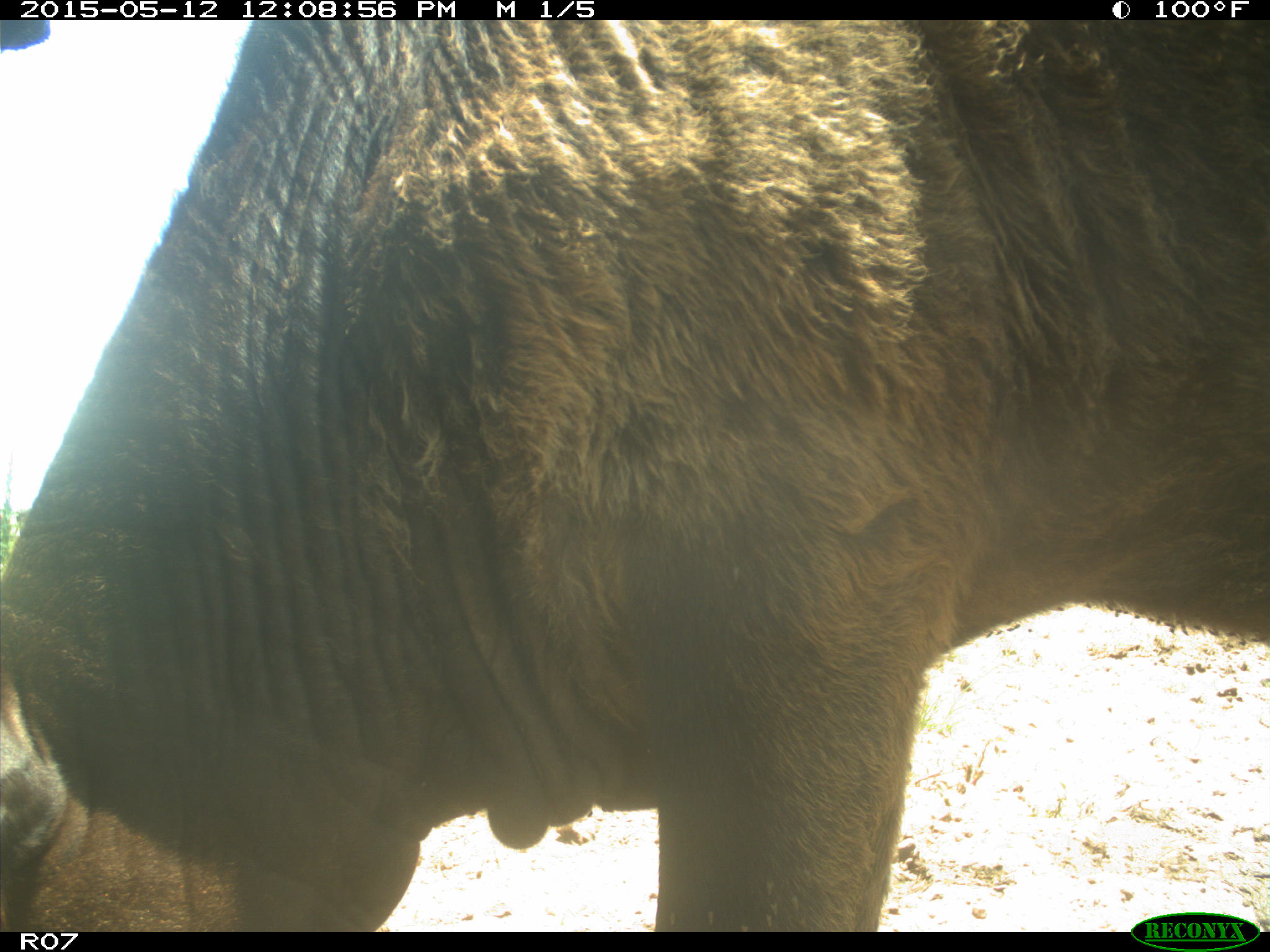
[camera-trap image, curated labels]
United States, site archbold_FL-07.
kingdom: Animalia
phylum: Chordata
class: Mammalia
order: Artiodactyla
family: Bovidae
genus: Bos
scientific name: Bos taurus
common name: domestic cow